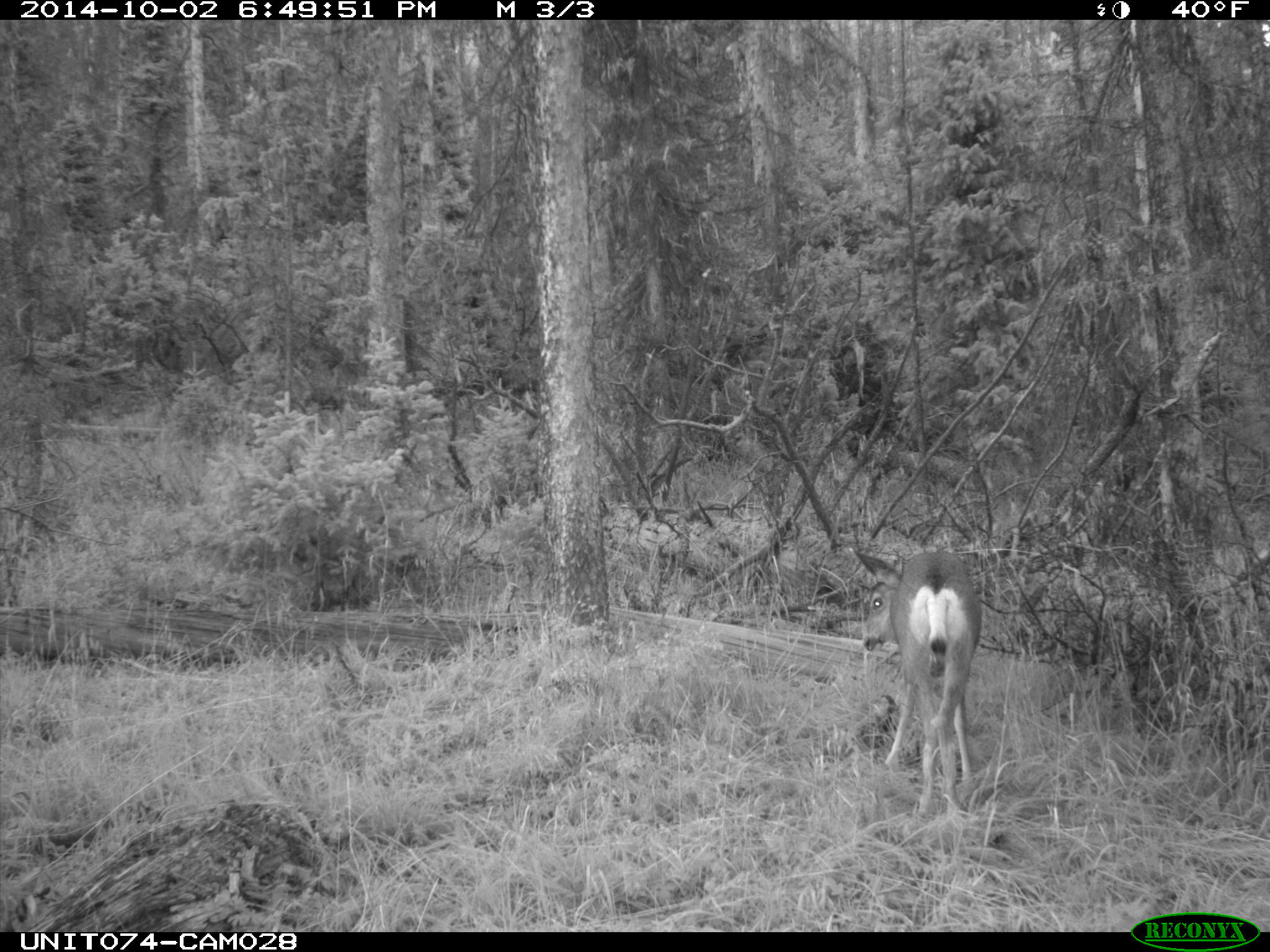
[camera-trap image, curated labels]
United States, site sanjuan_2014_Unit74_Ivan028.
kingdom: Animalia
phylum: Chordata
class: Mammalia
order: Artiodactyla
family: Cervidae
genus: Odocoileus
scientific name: Odocoileus hemionus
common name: mule deer